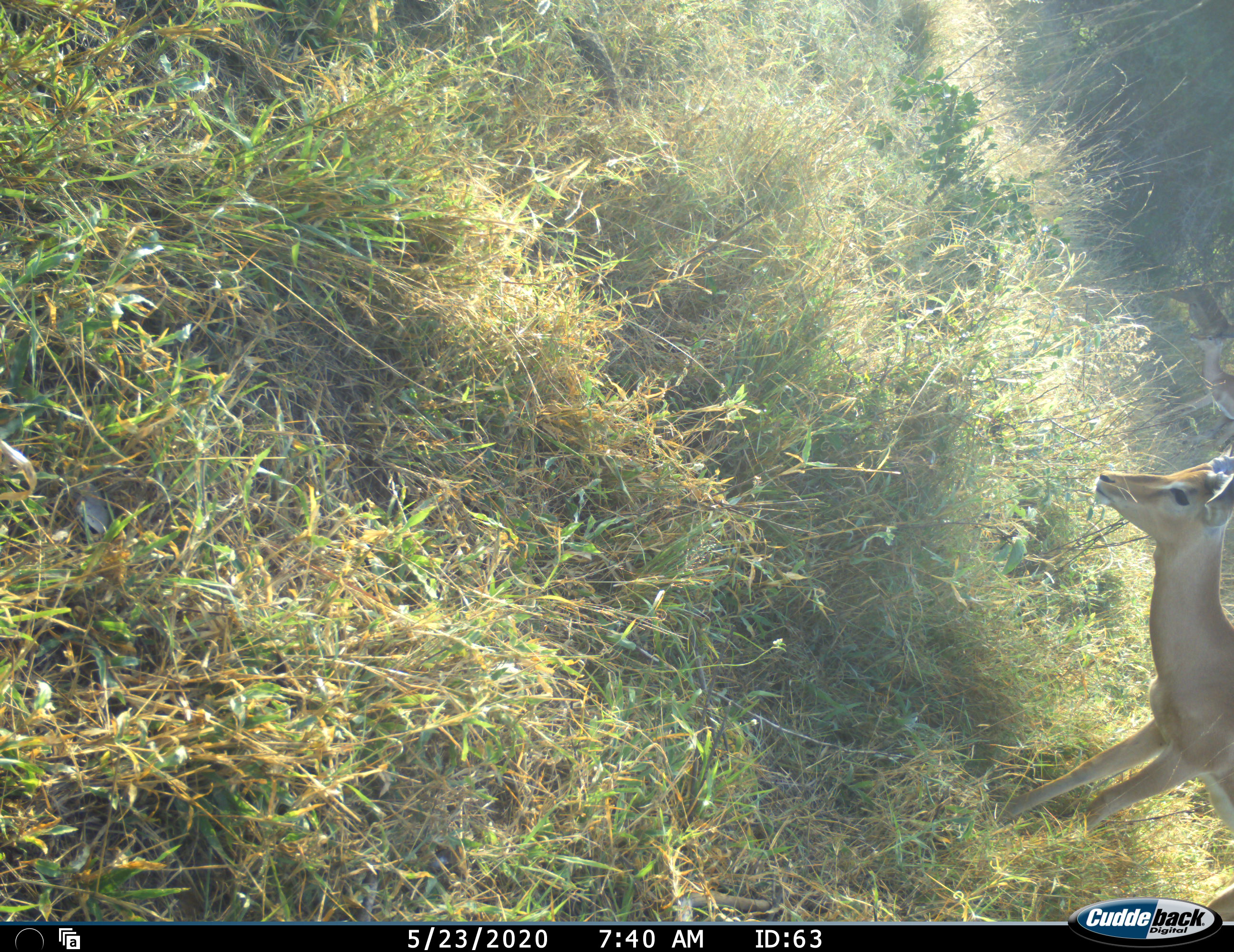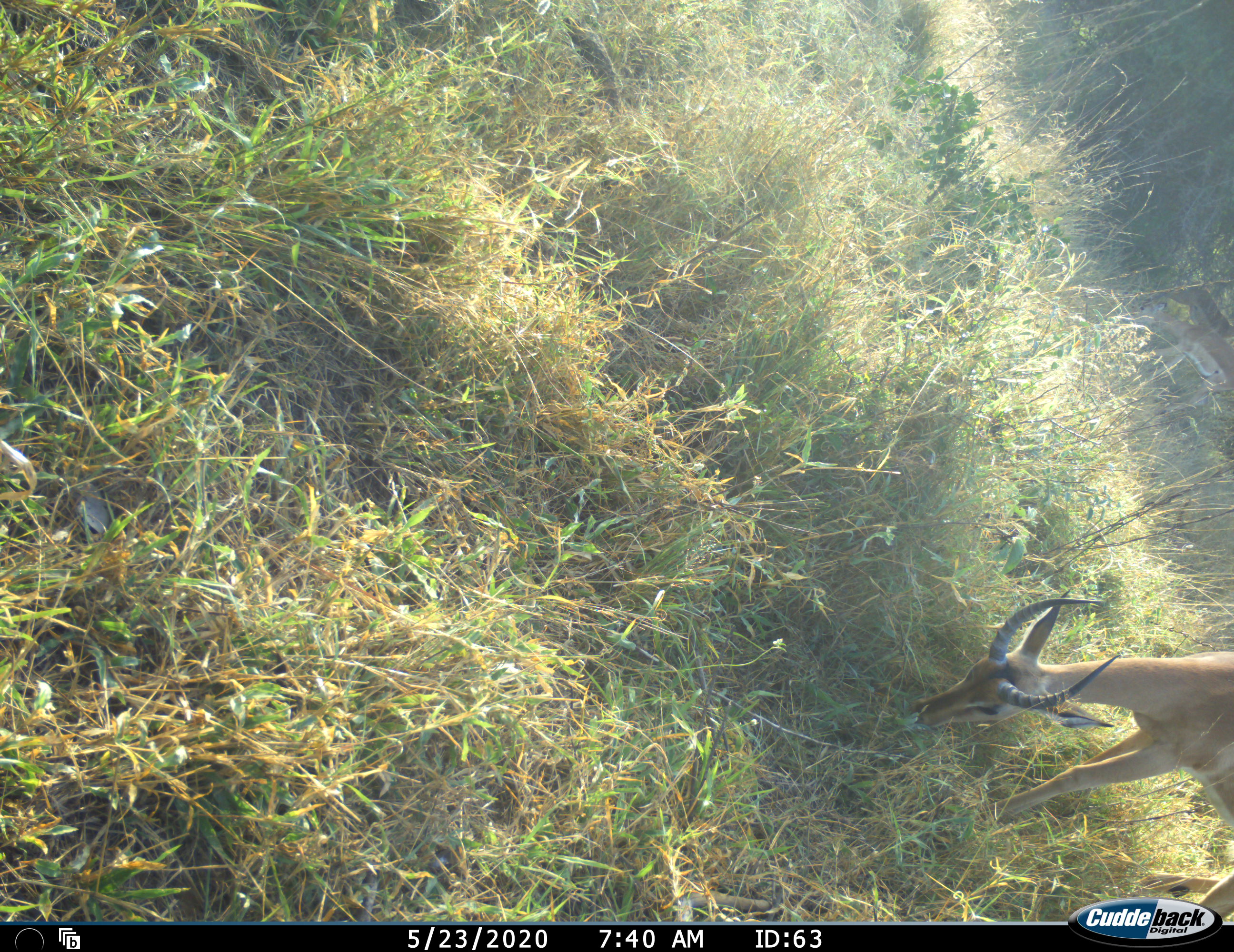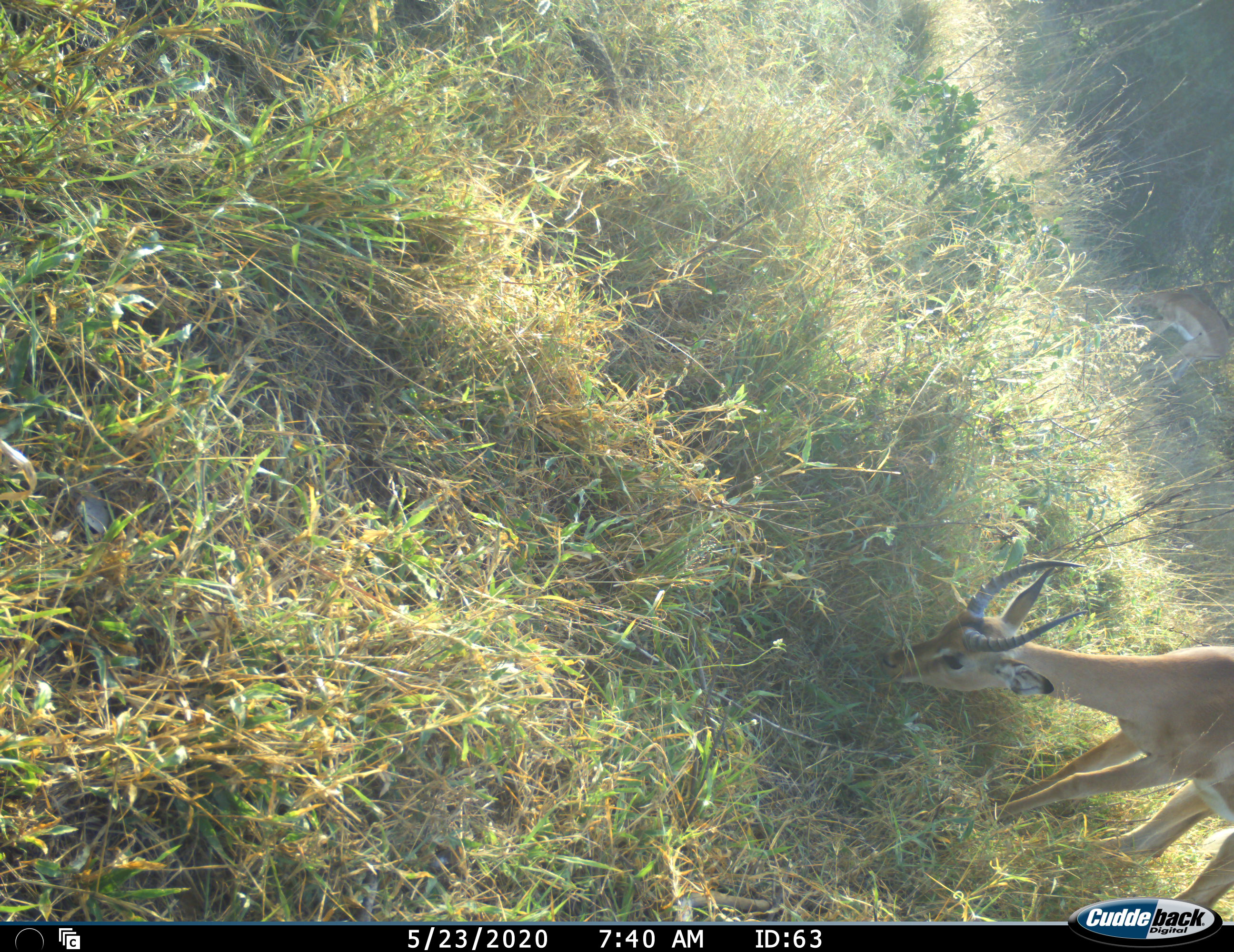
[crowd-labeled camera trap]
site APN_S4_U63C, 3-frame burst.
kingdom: Animalia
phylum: Chordata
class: Mammalia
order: Artiodactyla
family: Bovidae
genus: Aepyceros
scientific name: Aepyceros melampus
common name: impala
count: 2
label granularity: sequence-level